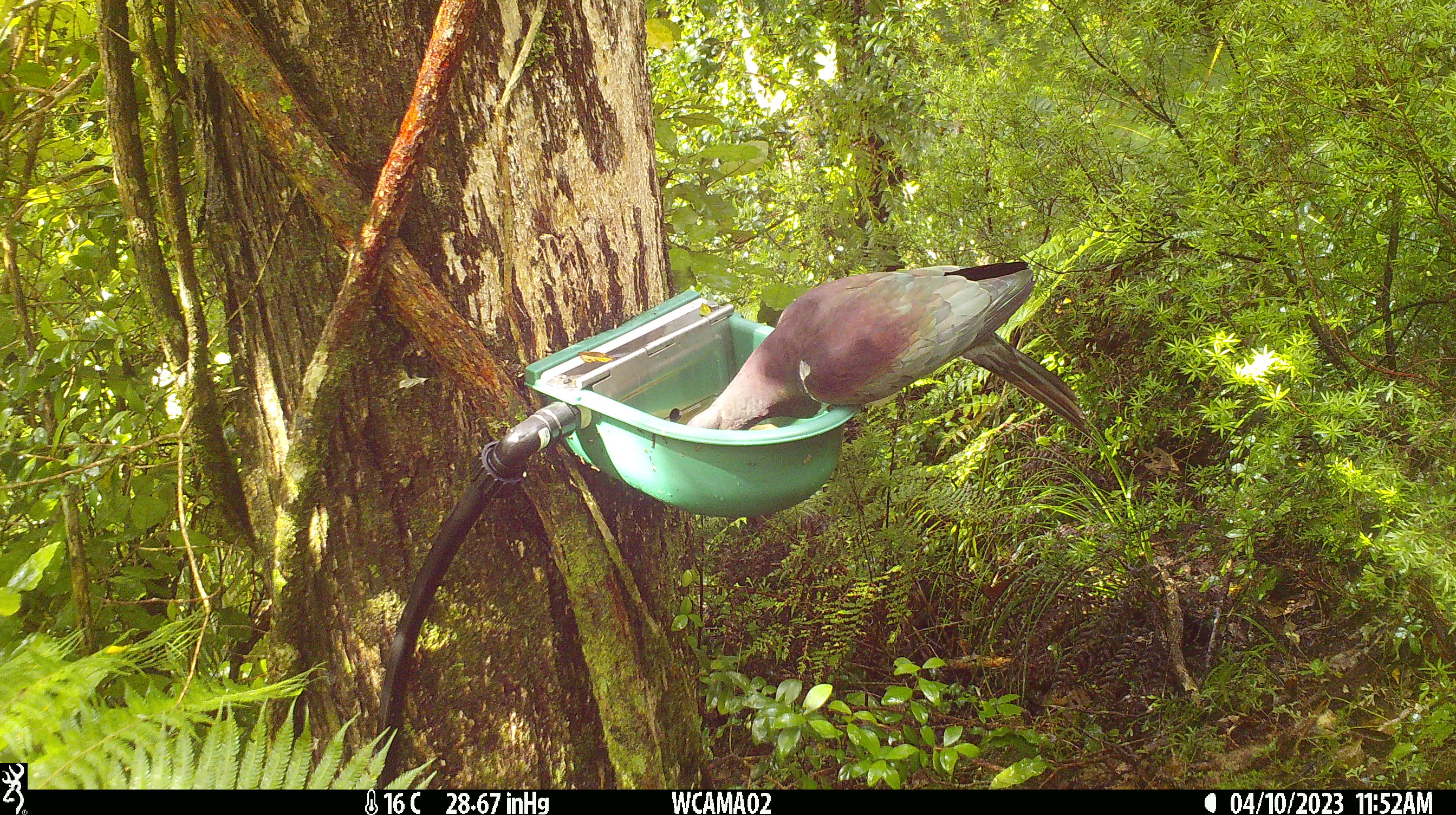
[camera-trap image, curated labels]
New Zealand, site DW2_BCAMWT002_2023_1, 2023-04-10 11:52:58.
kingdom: Animalia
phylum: Chordata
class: Aves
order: Columbiformes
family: Columbidae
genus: Hemiphaga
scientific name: Hemiphaga novaeseelandiae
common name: new zealand pigeon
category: kereru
Kereru (new zealand pigeon) (Hemiphaga novaeseelandiae).